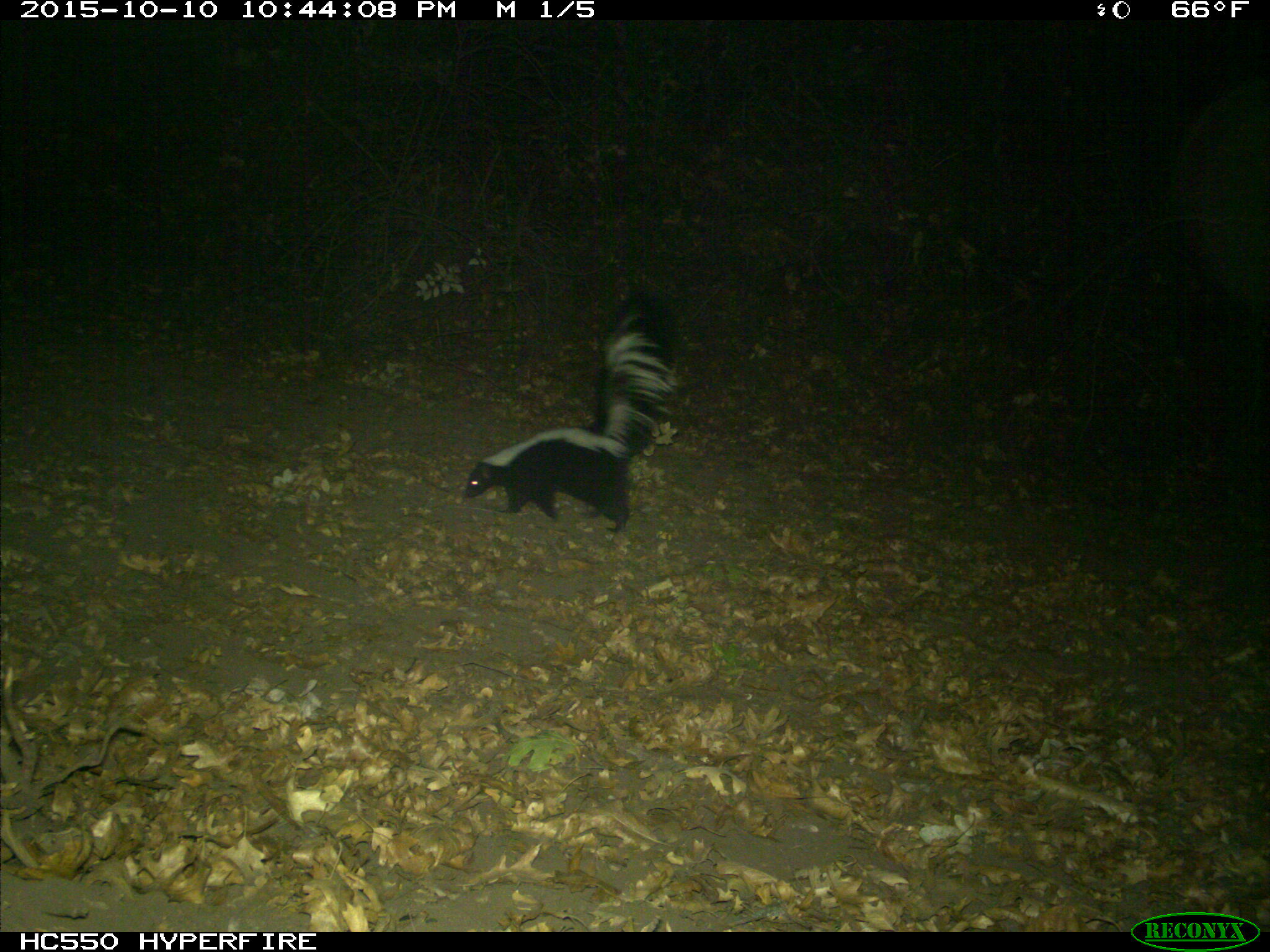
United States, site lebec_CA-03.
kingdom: Animalia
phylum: Chordata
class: Mammalia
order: Carnivora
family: Mephitidae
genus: Mephitis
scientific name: Mephitis mephitis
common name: striped skunk